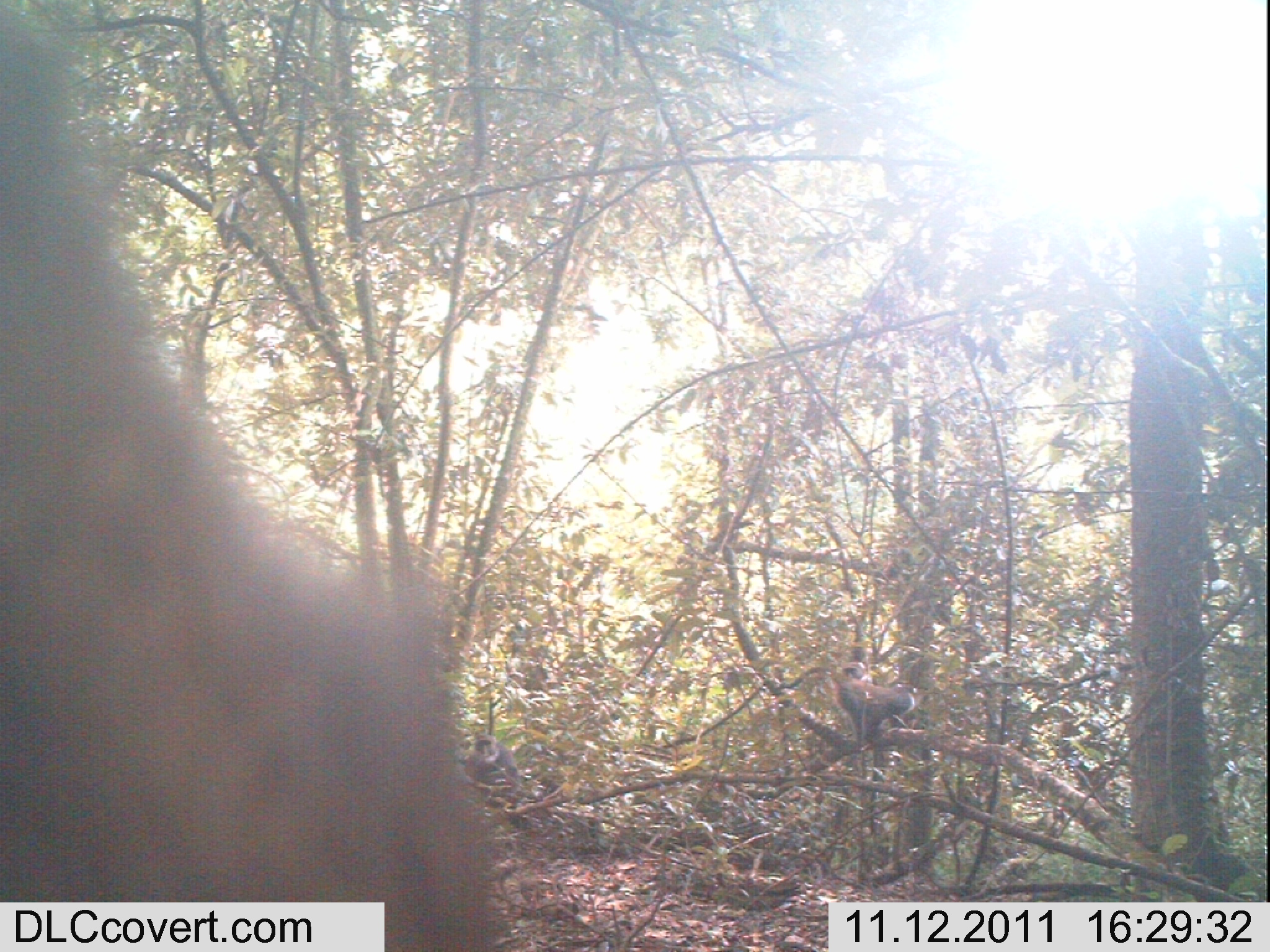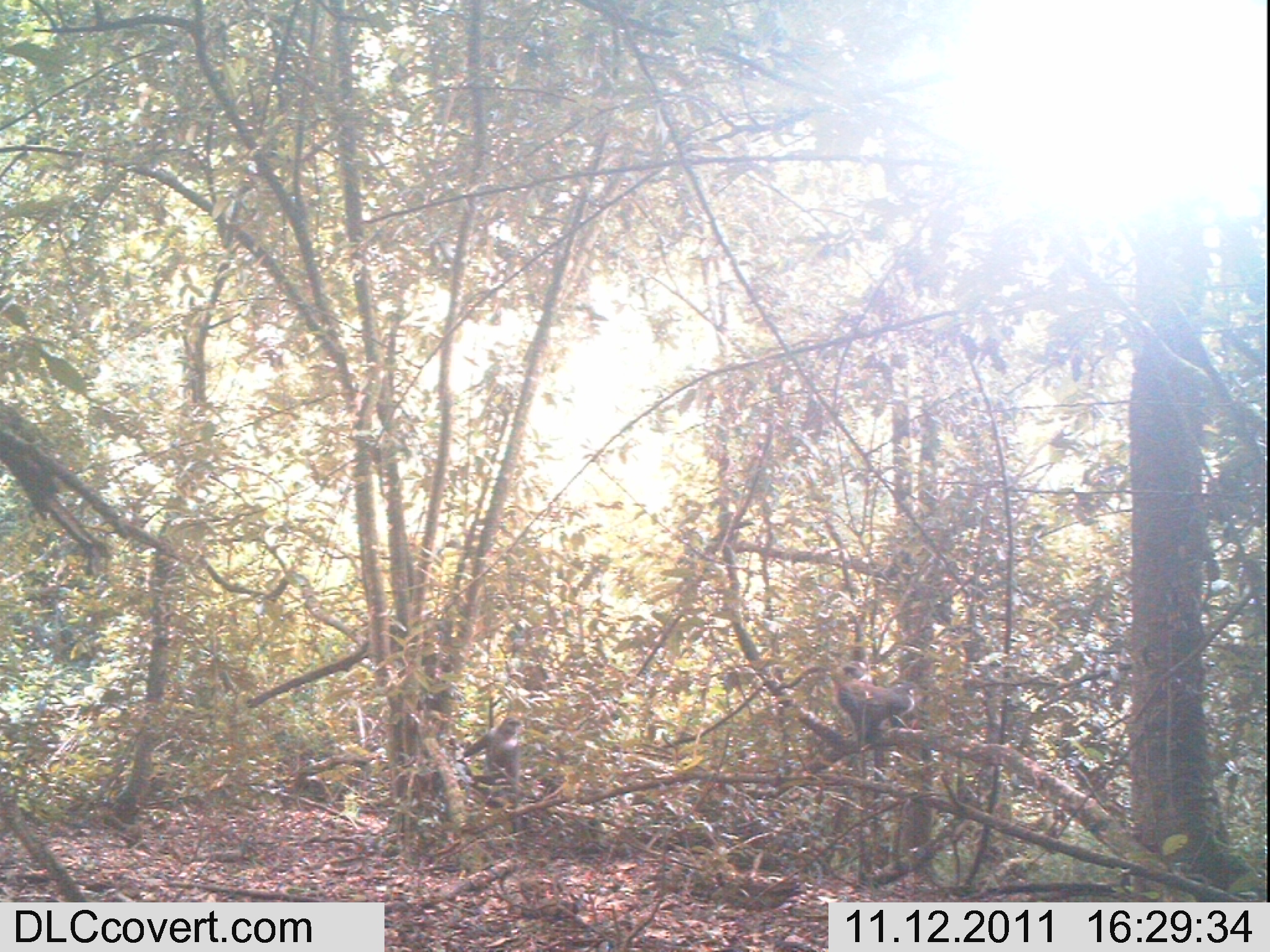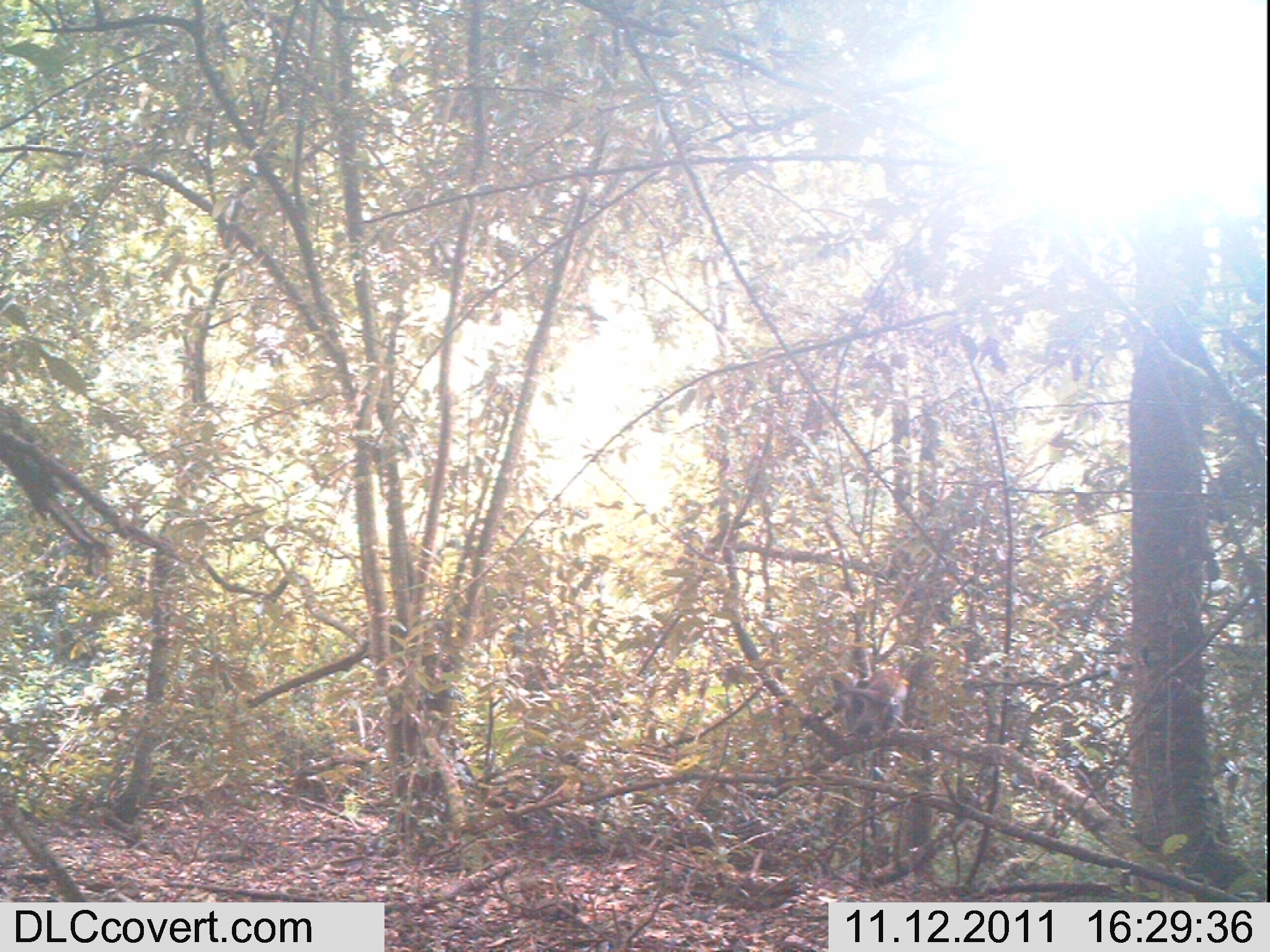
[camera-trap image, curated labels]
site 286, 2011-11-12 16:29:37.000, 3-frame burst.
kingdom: Animalia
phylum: Chordata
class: Mammalia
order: Primates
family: Cercopithecidae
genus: Cercopithecus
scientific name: Cercopithecus erythrogaster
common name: sykes  monkey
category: cercopithecus albogularis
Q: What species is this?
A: Cercopithecus albogularis (sykes  monkey) (Cercopithecus erythrogaster).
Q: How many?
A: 3.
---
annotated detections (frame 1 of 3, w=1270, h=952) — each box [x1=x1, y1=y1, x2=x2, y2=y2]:
cercopithecus albogularis: [x1=0, y1=0, x2=515, y2=952]; [x1=779, y1=664, x2=918, y2=748]; [x1=459, y1=732, x2=521, y2=809]; [x1=841, y1=659, x2=891, y2=744]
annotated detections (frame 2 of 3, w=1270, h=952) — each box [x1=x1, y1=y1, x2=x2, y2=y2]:
cercopithecus albogularis: [x1=778, y1=665, x2=916, y2=753]; [x1=841, y1=661, x2=896, y2=844]; [x1=460, y1=716, x2=527, y2=789]